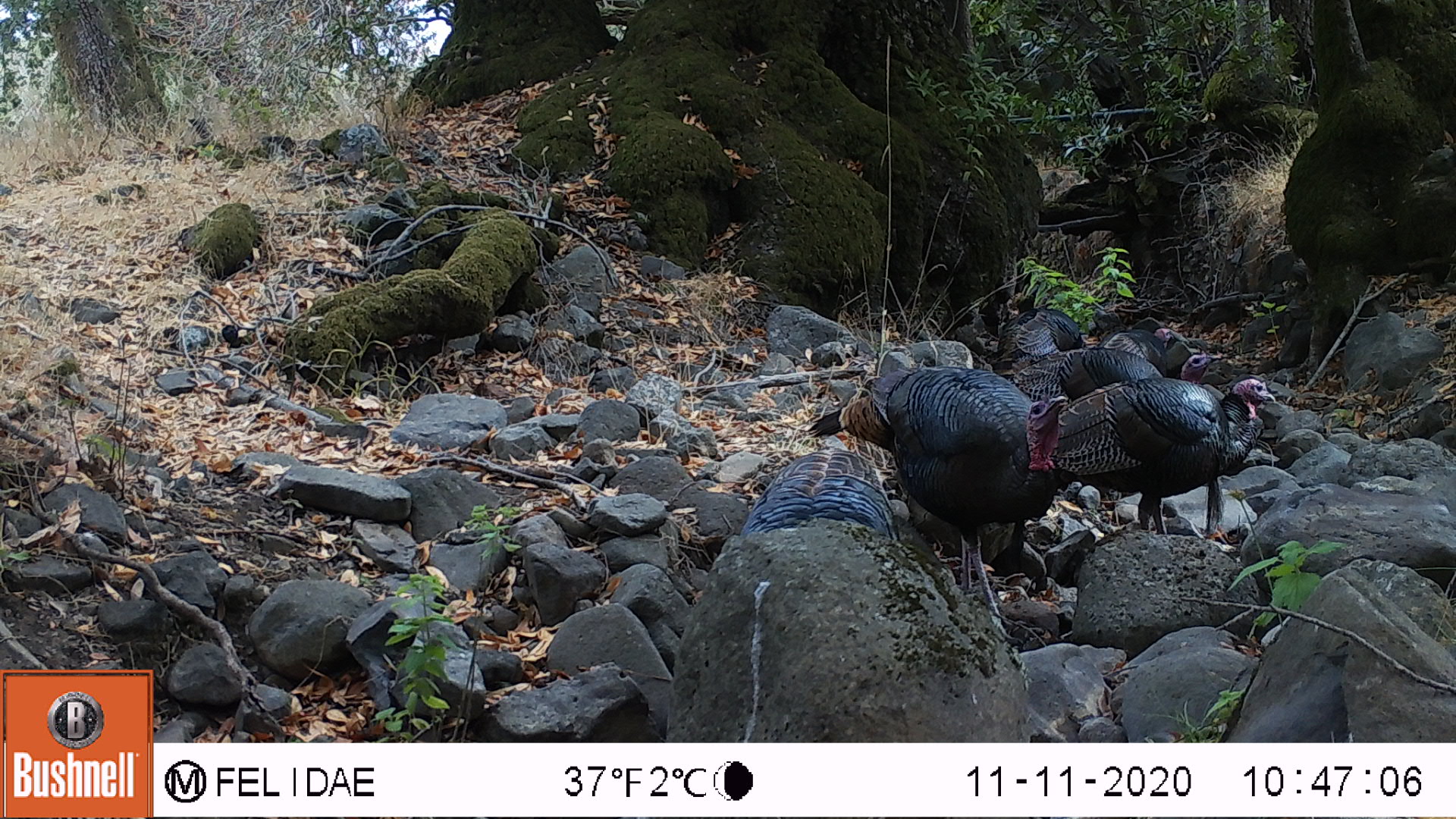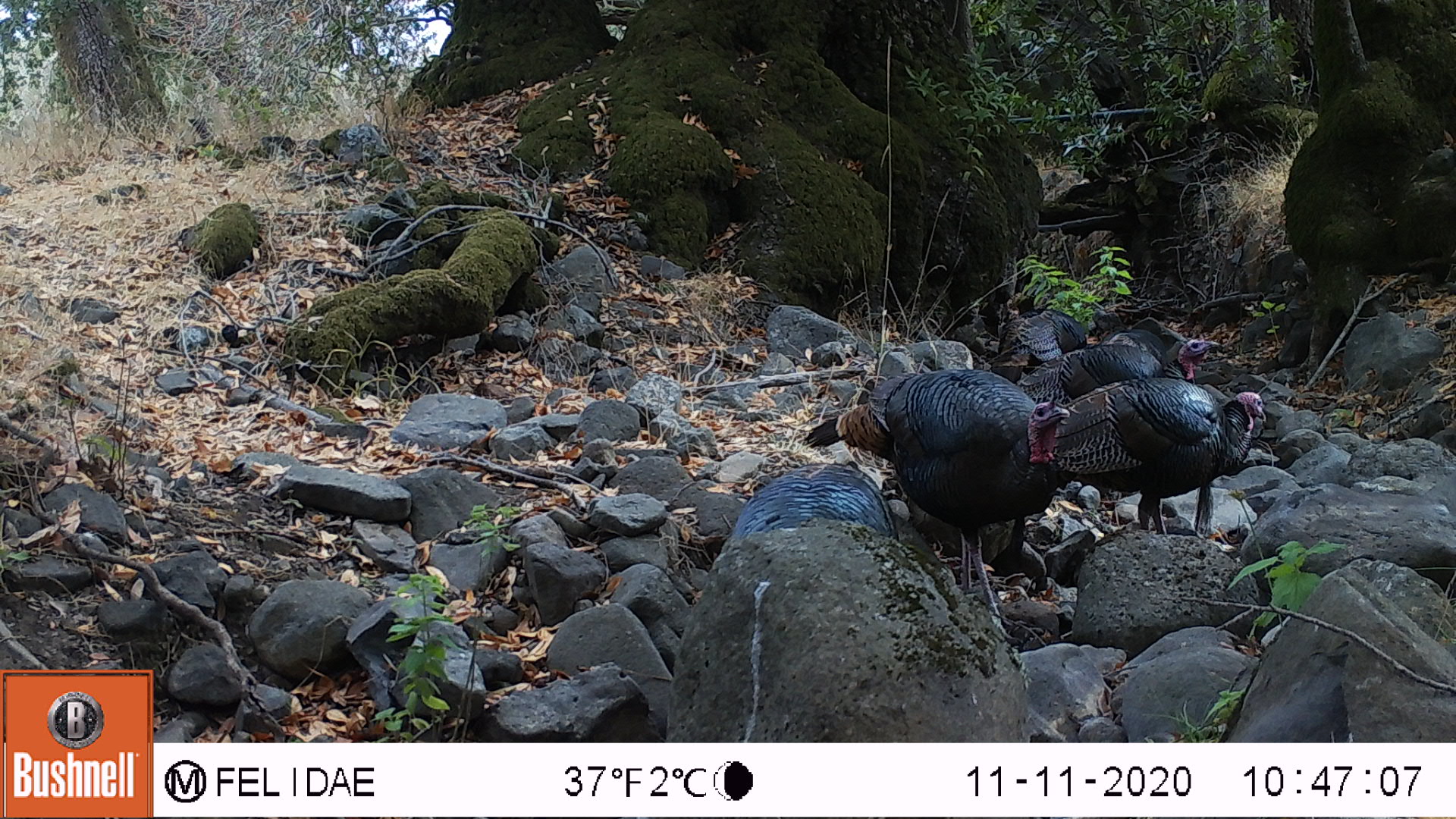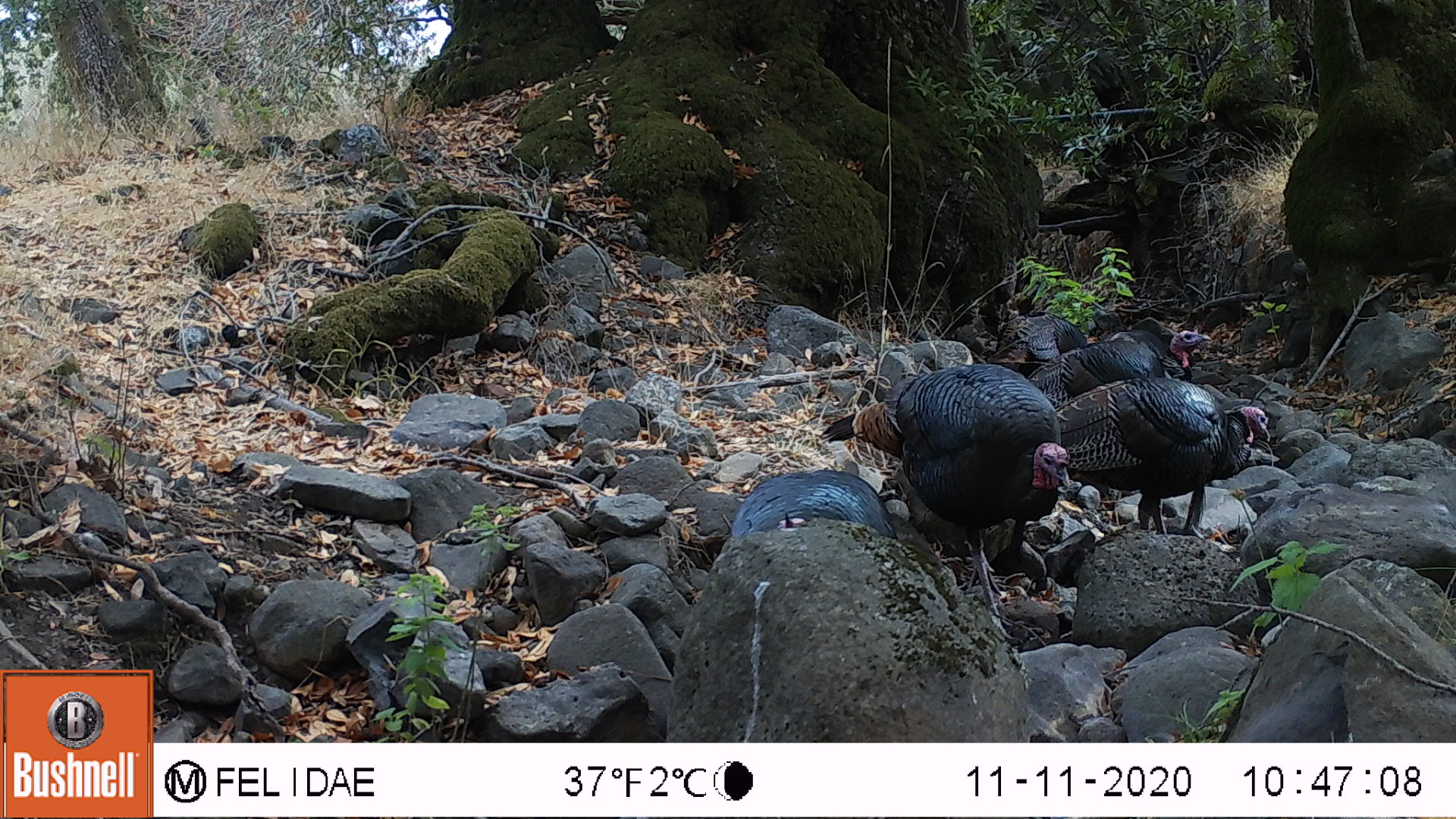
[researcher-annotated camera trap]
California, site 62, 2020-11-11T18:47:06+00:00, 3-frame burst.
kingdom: Animalia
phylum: Chordata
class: Aves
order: Galliformes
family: Phasianidae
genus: Meleagris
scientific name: Meleagris gallopavo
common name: turkey